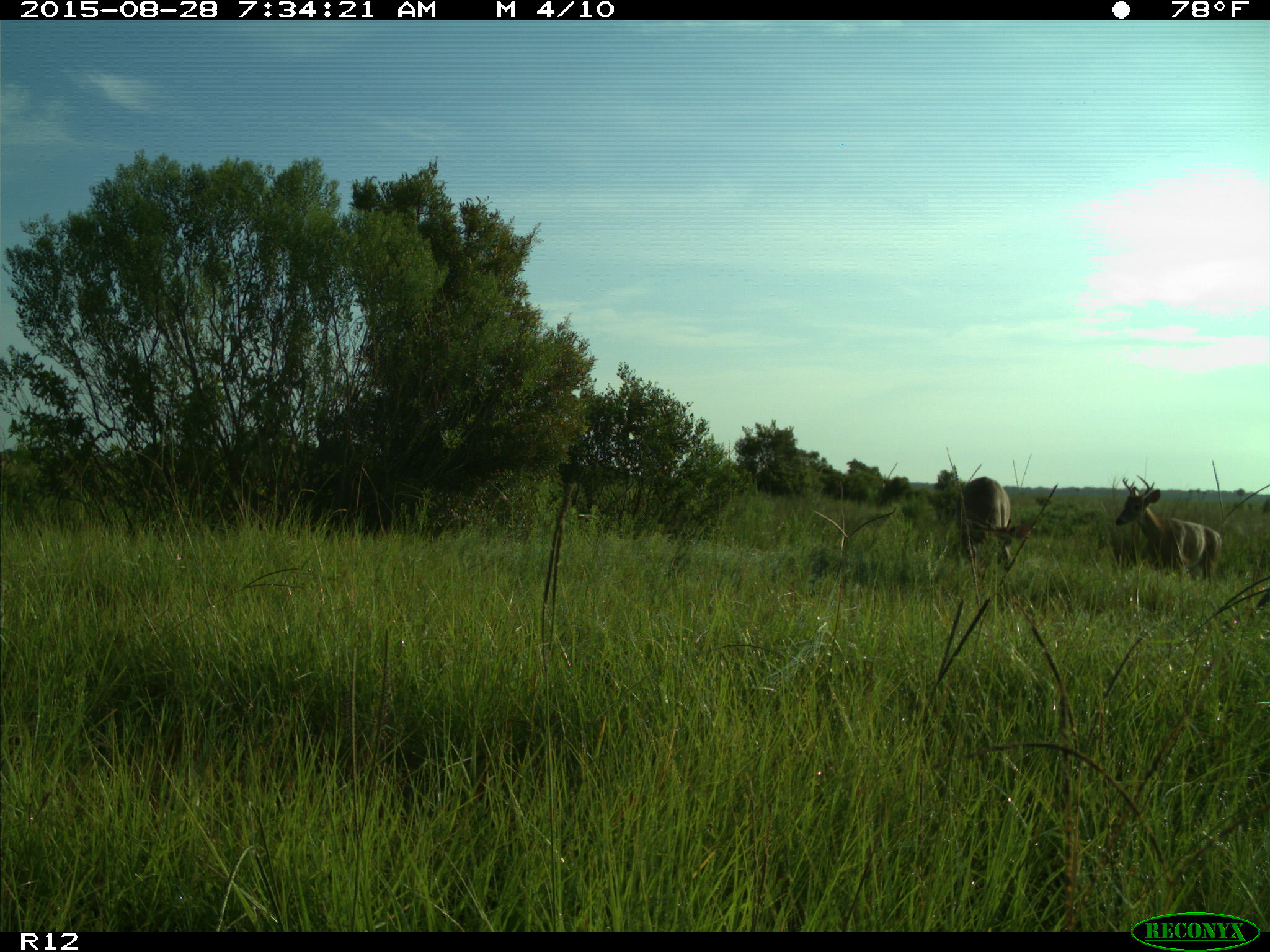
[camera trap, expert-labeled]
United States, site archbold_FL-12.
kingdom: Animalia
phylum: Chordata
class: Mammalia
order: Artiodactyla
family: Cervidae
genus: Odocoileus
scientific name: Odocoileus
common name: deer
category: unidentified deer